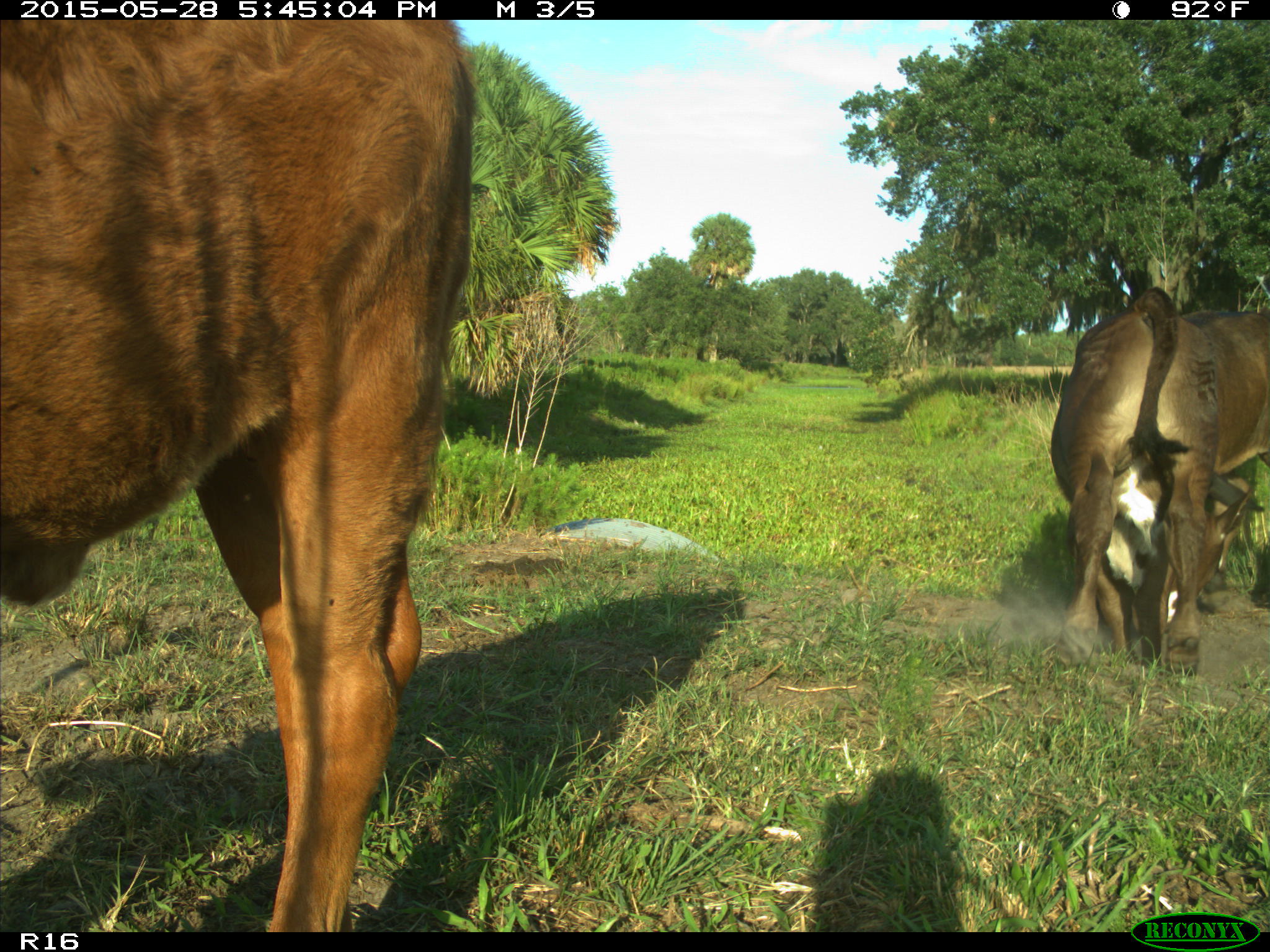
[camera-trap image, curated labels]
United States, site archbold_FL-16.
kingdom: Animalia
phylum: Chordata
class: Mammalia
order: Artiodactyla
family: Bovidae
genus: Bos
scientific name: Bos taurus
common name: domestic cow